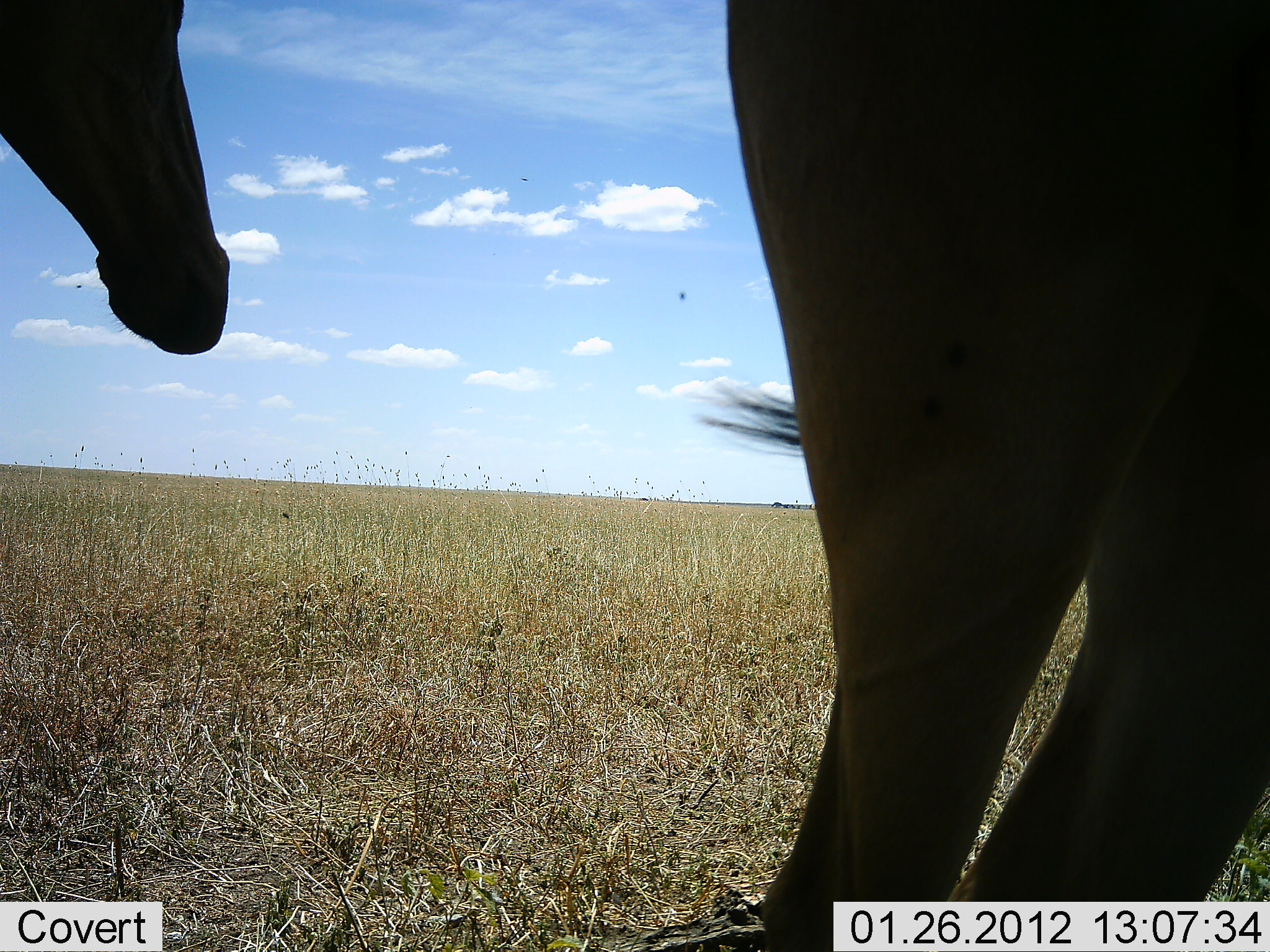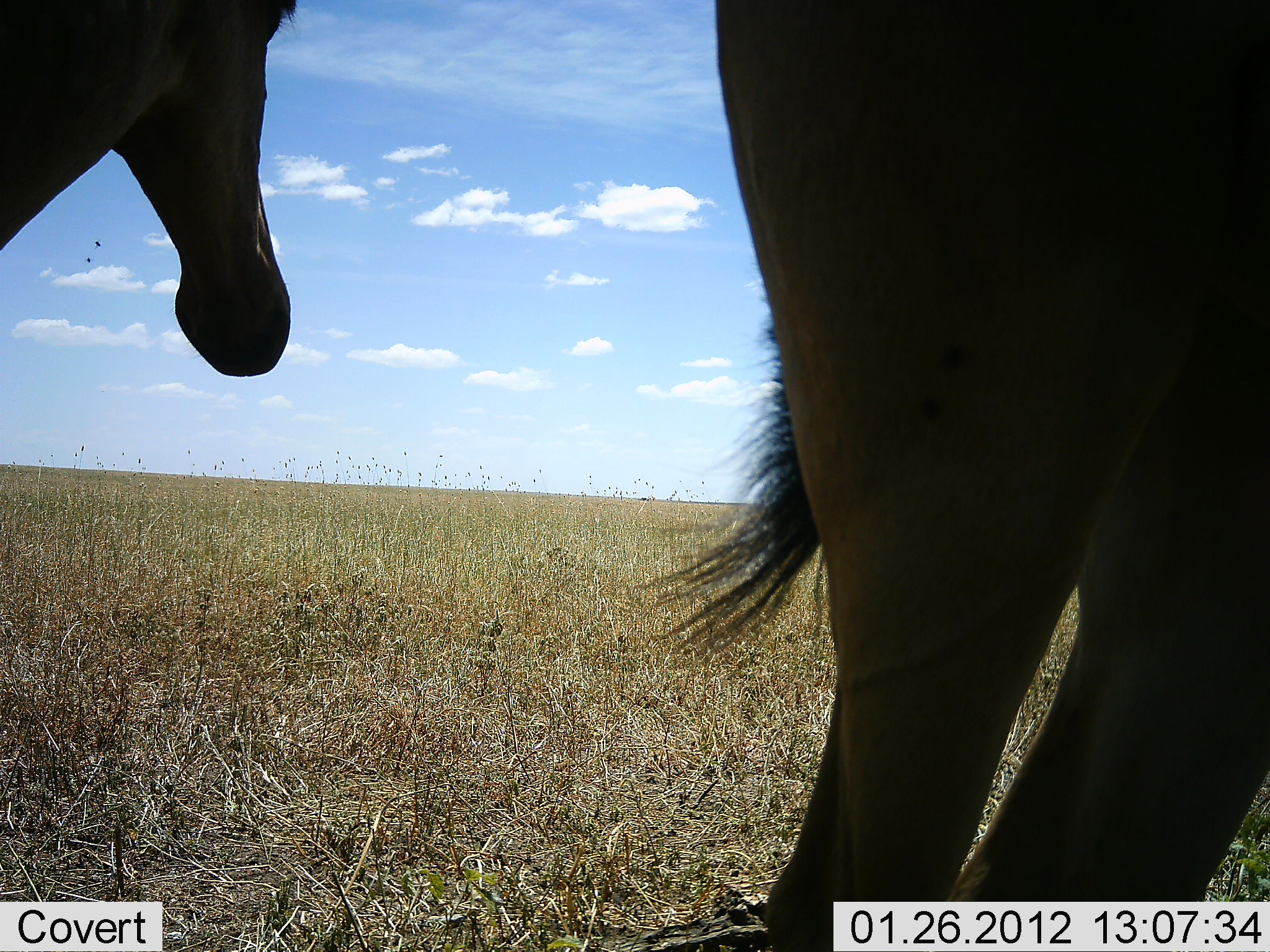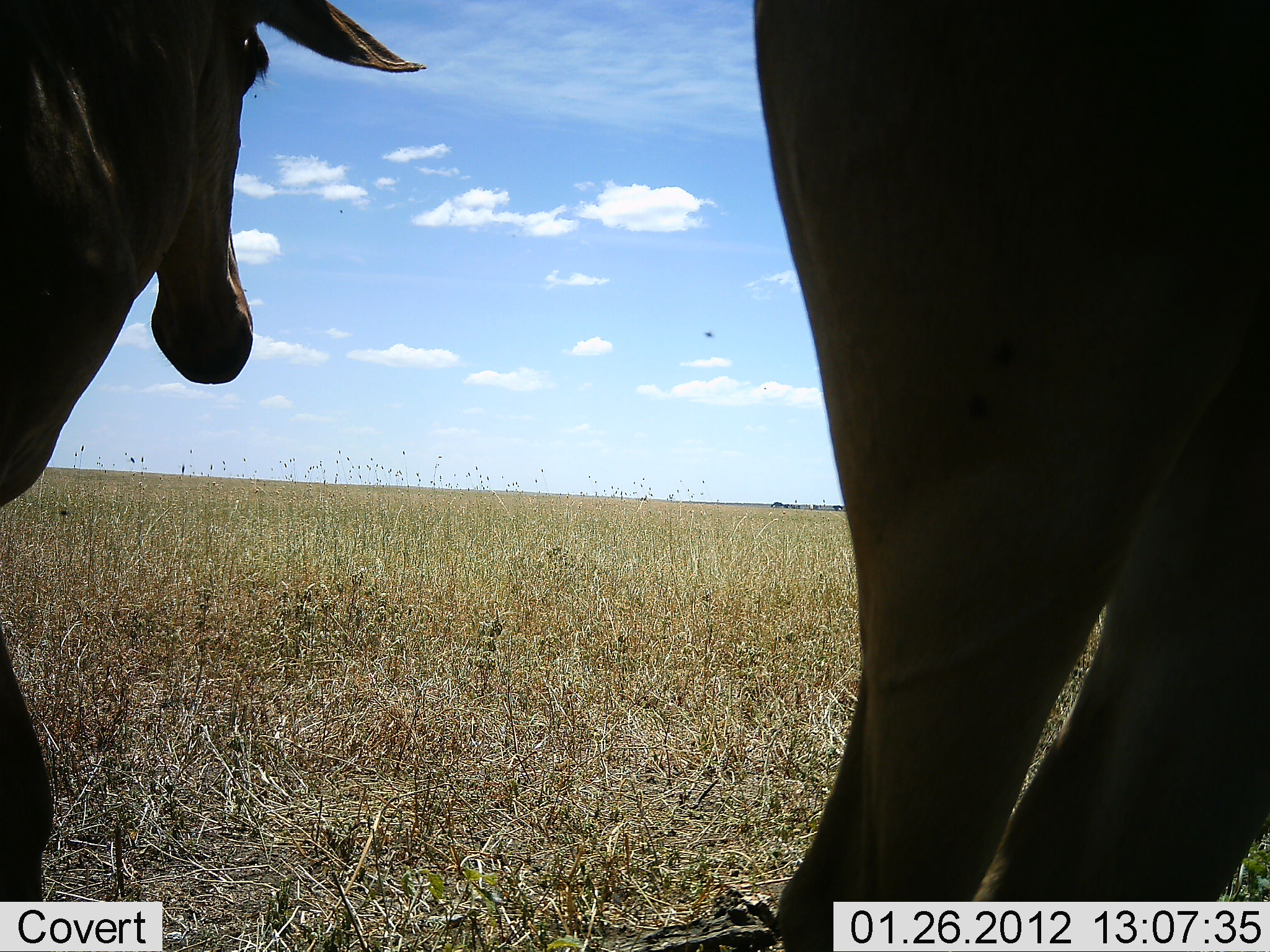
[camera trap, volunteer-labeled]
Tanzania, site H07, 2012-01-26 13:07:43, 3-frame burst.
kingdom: Animalia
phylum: Chordata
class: Mammalia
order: Artiodactyla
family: Bovidae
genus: Alcelaphus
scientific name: Alcelaphus buselaphus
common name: hartebeest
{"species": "hartebeest (Alcelaphus buselaphus)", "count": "2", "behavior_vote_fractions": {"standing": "88%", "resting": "0%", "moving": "20%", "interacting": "0%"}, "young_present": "0%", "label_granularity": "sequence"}